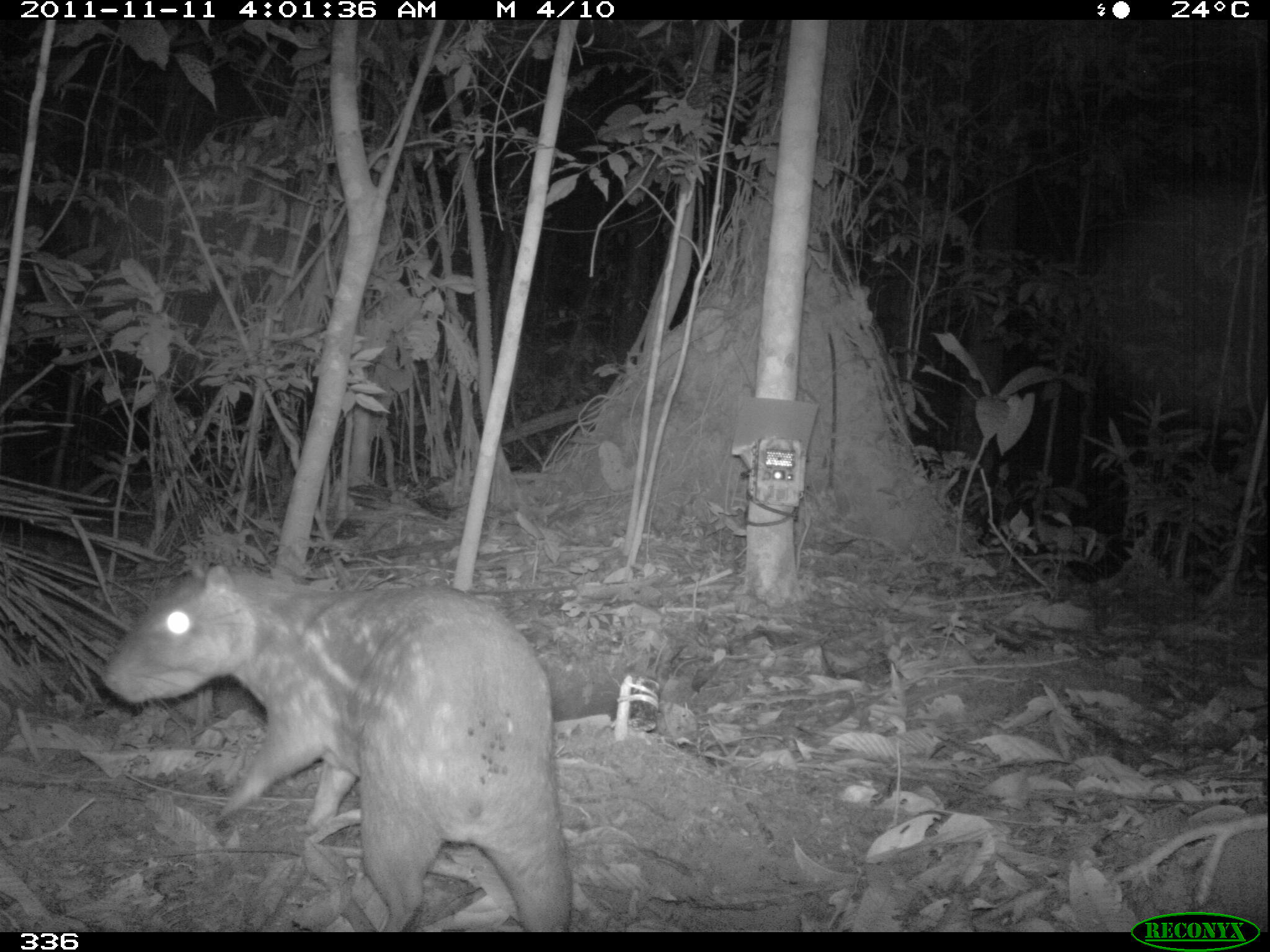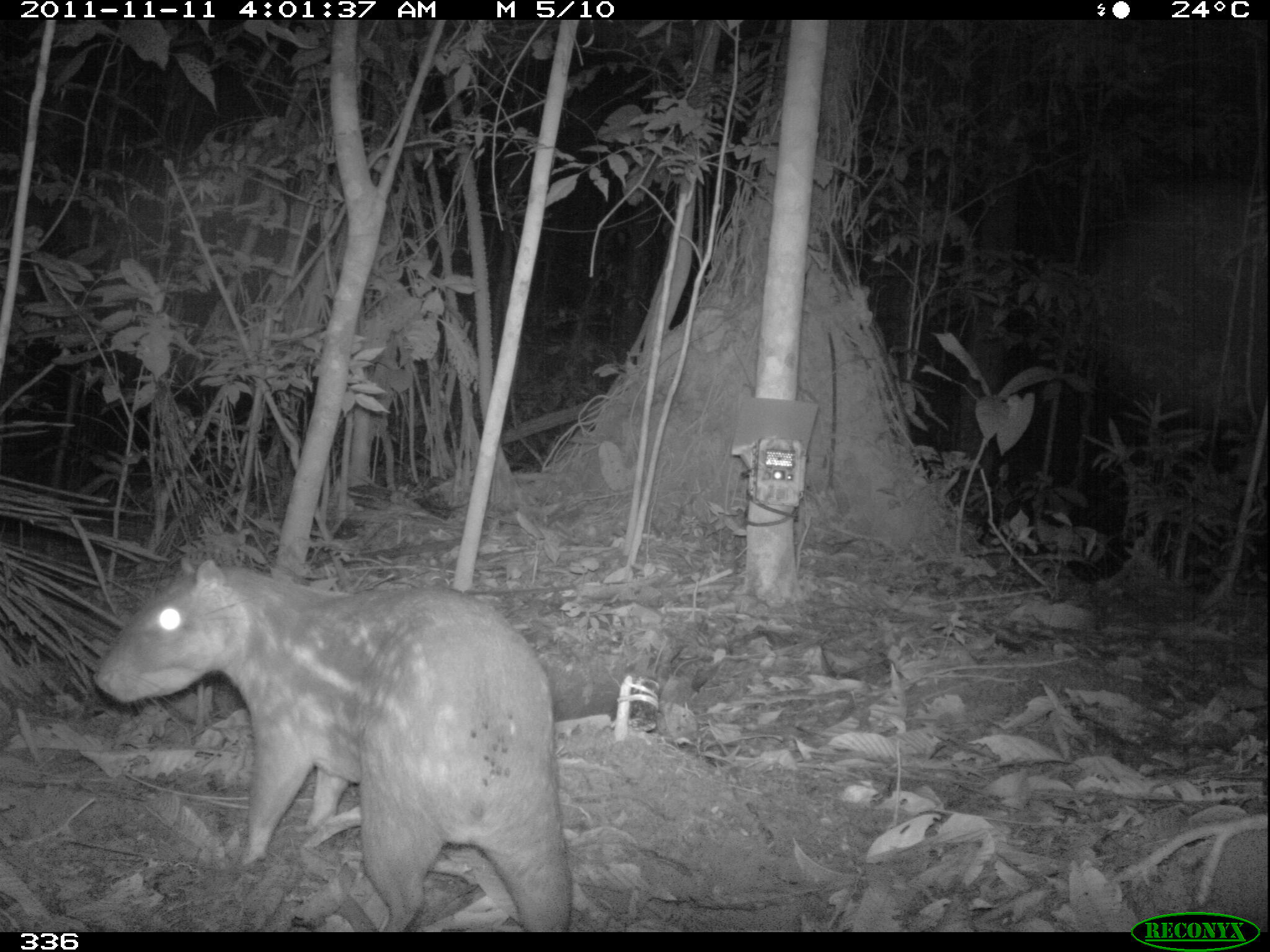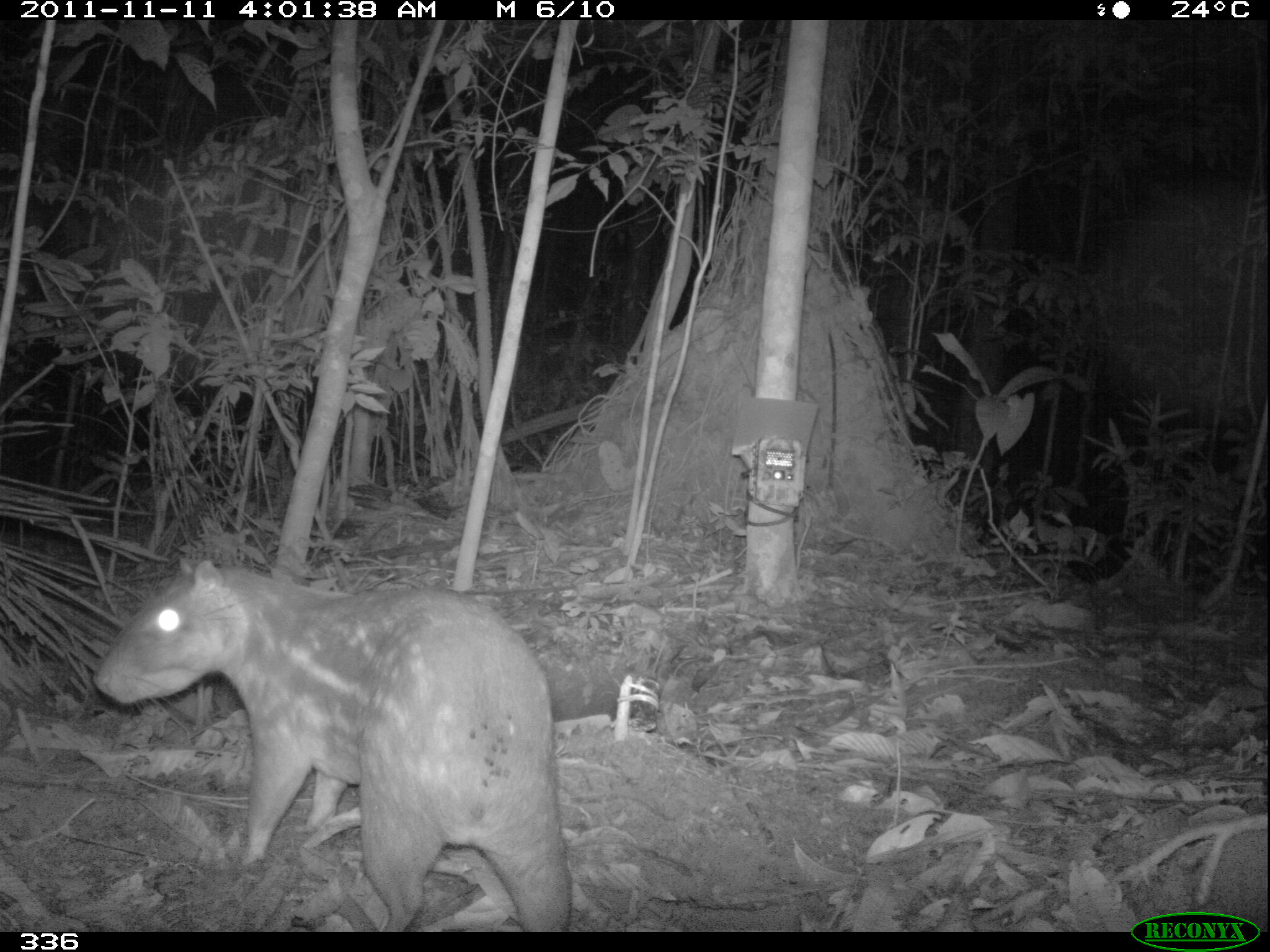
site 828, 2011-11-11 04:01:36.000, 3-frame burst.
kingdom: Animalia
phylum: Chordata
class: Mammalia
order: Rodentia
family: Cuniculidae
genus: Cuniculus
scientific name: Cuniculus paca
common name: spotted paca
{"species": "Cuniculus paca (spotted paca)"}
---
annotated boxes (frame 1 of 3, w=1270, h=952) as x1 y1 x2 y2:
cuniculus paca: 99 563 570 927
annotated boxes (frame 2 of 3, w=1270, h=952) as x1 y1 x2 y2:
cuniculus paca: 92 550 568 932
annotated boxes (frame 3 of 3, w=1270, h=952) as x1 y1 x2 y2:
cuniculus paca: 92 555 570 932